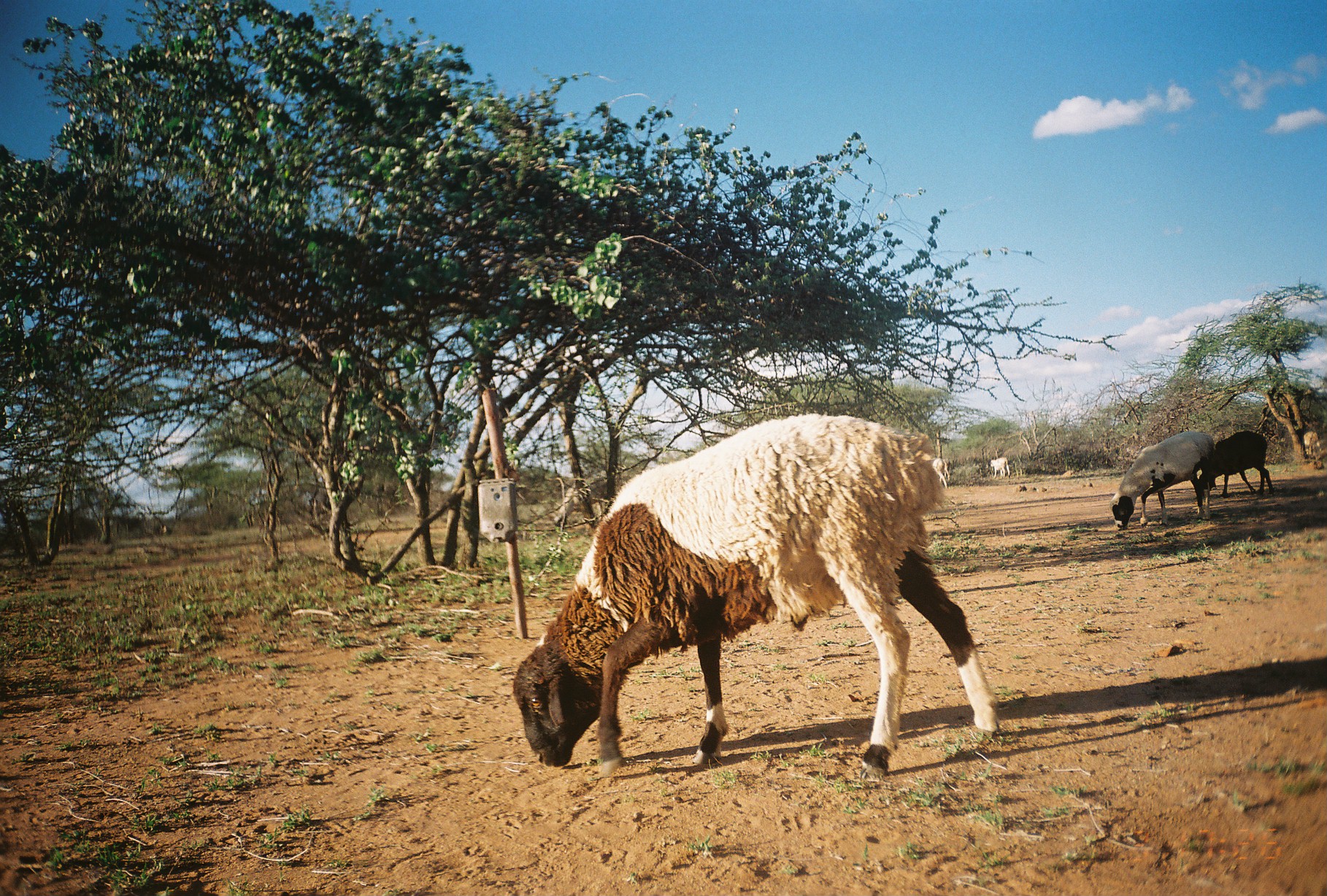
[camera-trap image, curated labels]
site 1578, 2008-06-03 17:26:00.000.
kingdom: Animalia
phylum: Chordata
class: Mammalia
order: Artiodactyla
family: Bovidae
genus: Ovis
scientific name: Ovis aries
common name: domestic sheep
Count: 6.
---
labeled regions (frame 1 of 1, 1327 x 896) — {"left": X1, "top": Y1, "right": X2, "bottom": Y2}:
ovis aries: {"left": 512, "top": 413, "right": 1001, "bottom": 778}; {"left": 1109, "top": 431, "right": 1216, "bottom": 531}; {"left": 1198, "top": 430, "right": 1275, "bottom": 498}; {"left": 931, "top": 458, "right": 947, "bottom": 490}; {"left": 1304, "top": 431, "right": 1321, "bottom": 458}; {"left": 990, "top": 457, "right": 1010, "bottom": 479}; {"left": 942, "top": 457, "right": 952, "bottom": 483}